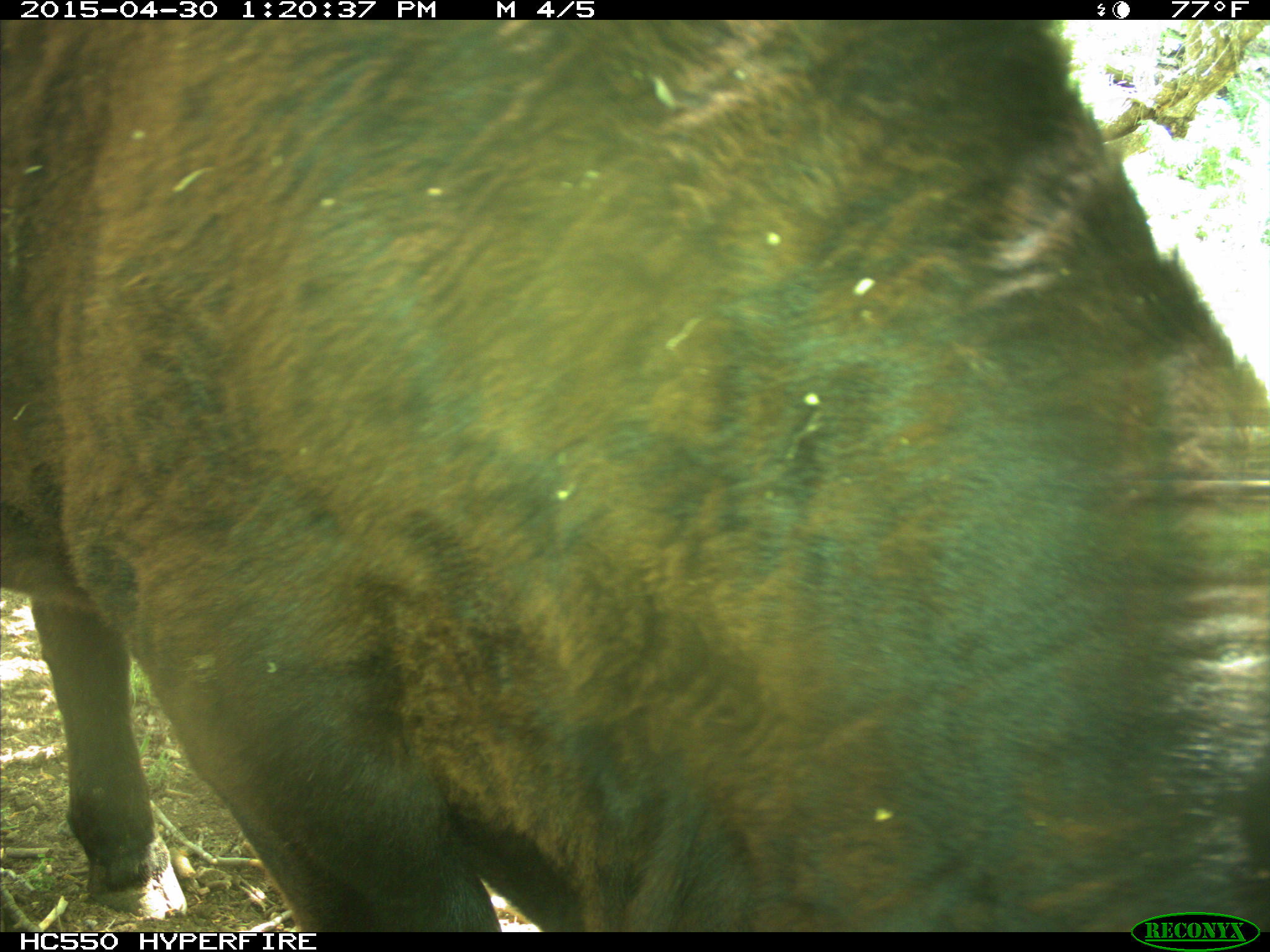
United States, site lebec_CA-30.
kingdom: Animalia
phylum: Chordata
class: Mammalia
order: Artiodactyla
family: Bovidae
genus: Bos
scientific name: Bos taurus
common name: domestic cow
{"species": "Bos taurus (domestic cow)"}